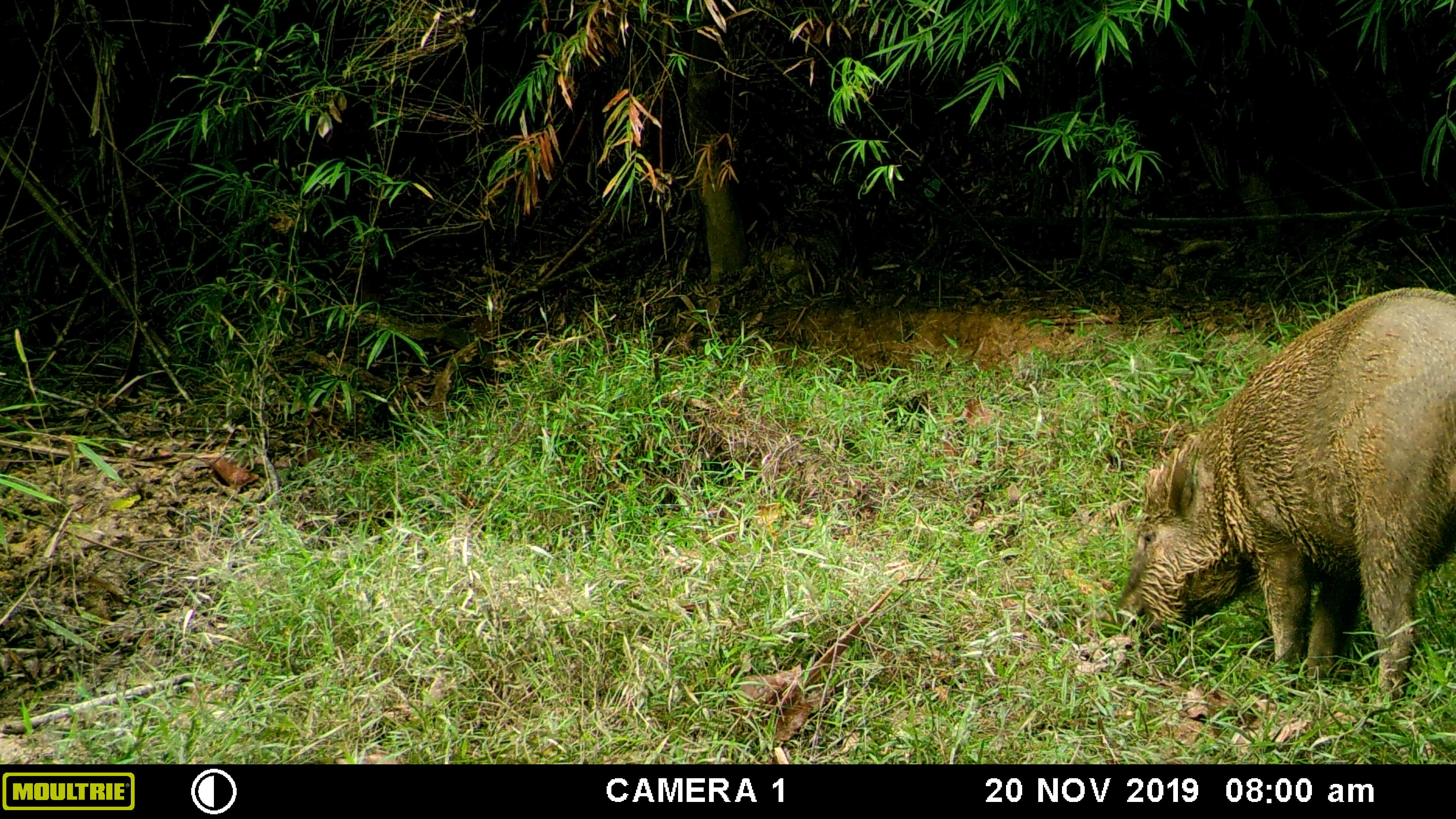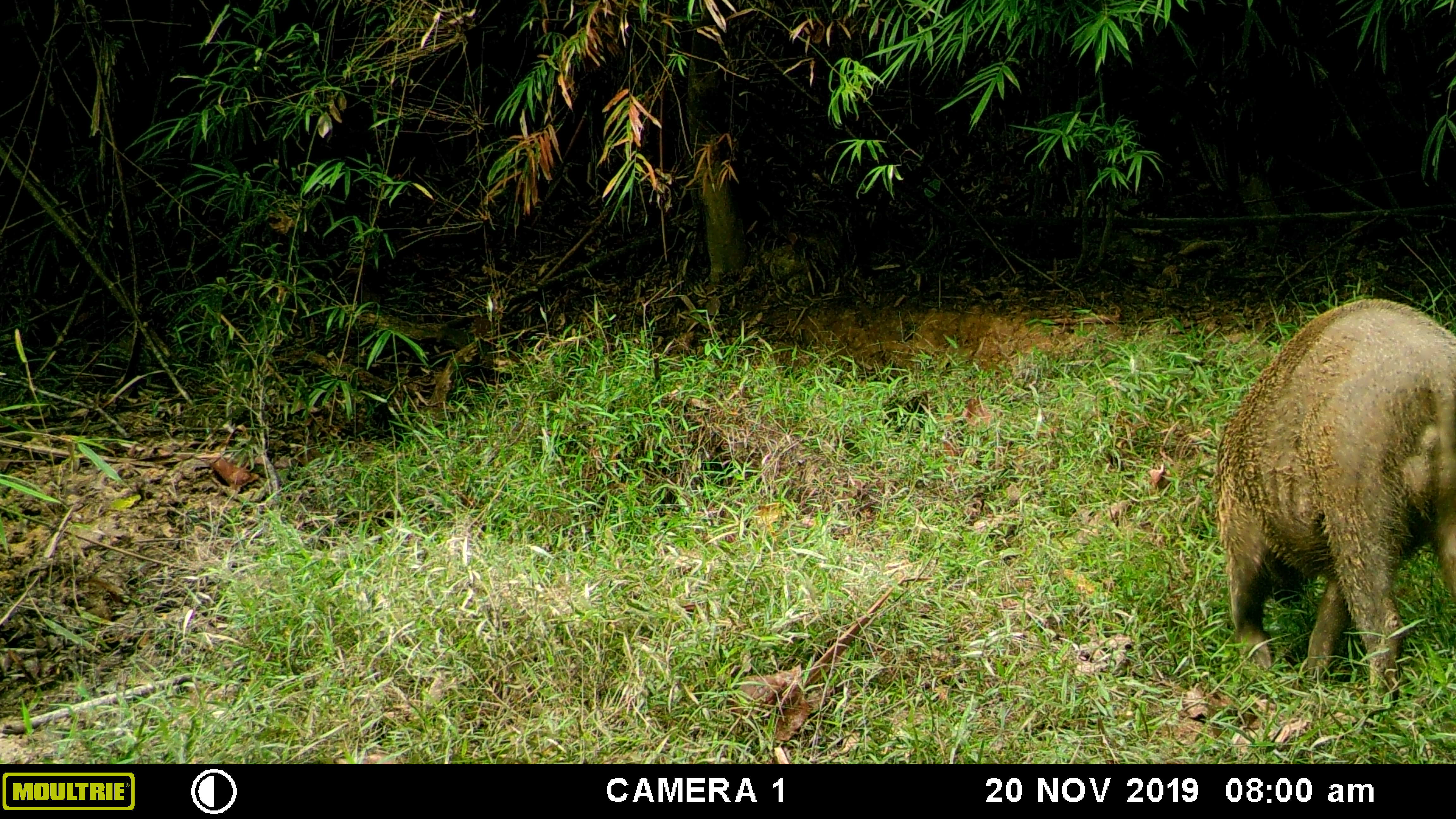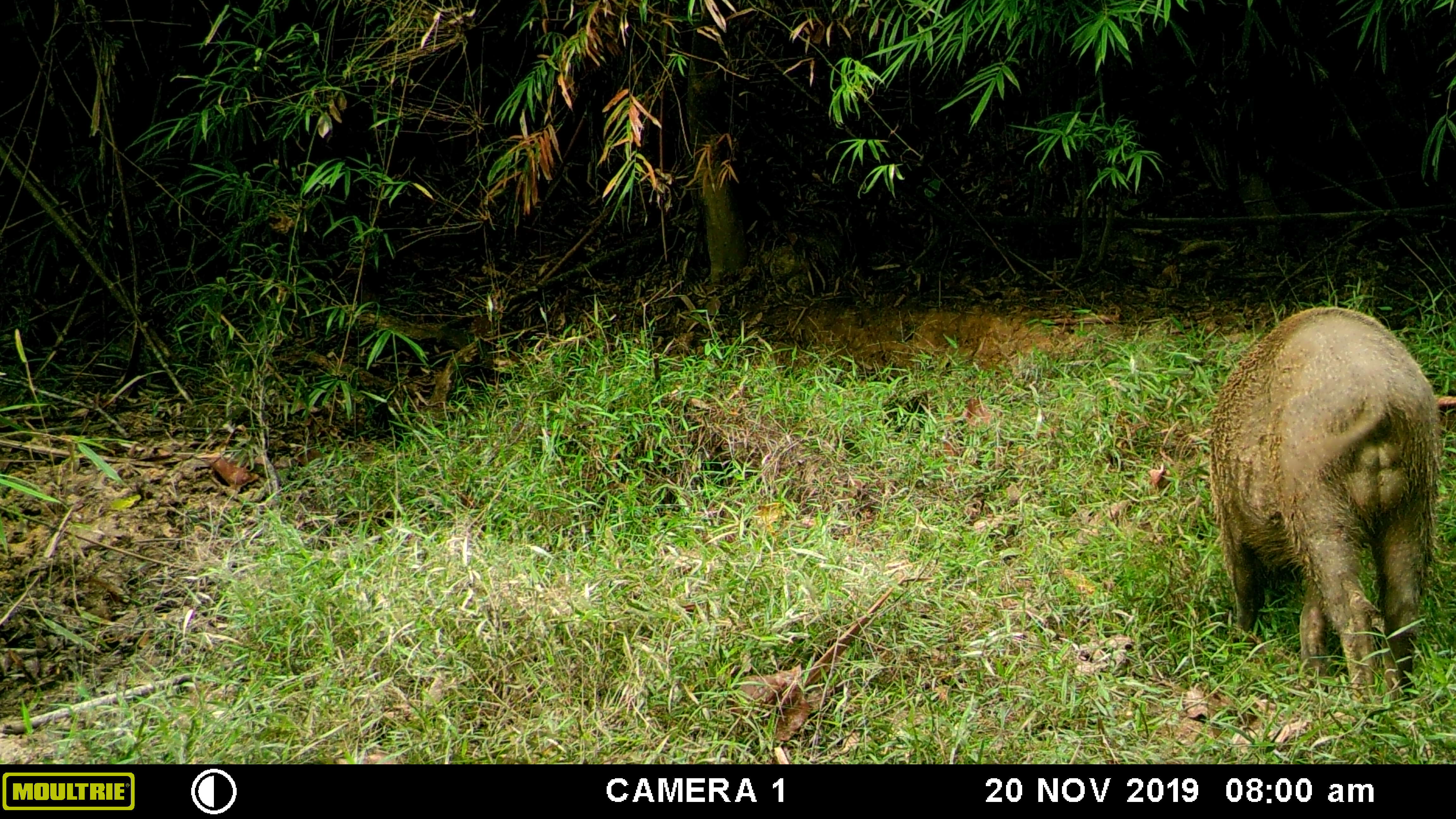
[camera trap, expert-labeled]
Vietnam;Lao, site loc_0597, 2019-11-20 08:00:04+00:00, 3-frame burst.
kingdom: Animalia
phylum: Chordata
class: Mammalia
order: Artiodactyla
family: Suidae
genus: Sus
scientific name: Sus scrofa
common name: eurasian wild pig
Eurasian wild pig (Sus scrofa). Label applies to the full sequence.